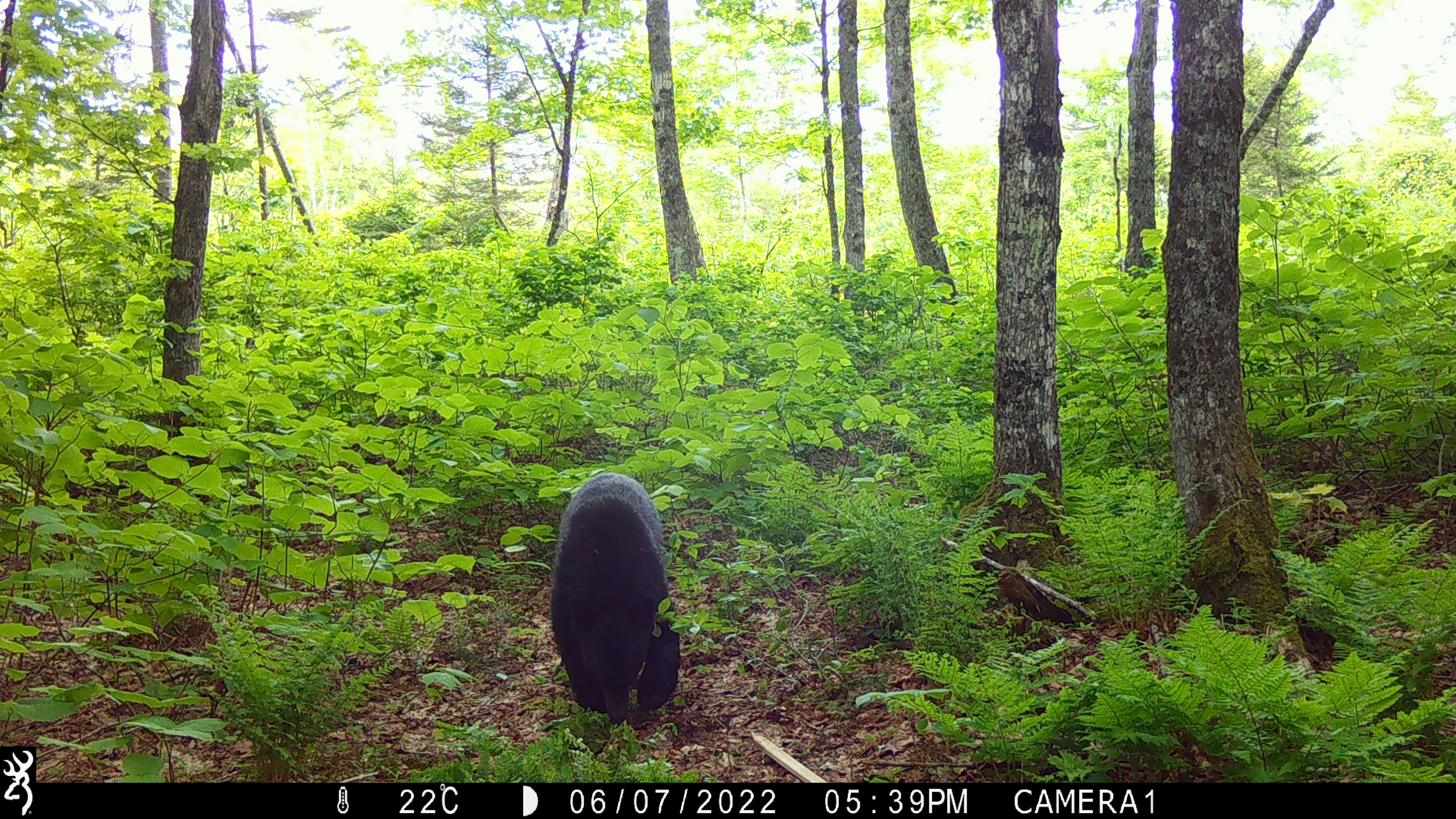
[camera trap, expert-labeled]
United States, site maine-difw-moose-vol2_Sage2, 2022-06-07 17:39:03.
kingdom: Animalia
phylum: Chordata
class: Mammalia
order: Carnivora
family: Ursidae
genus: Ursus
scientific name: Ursus americanus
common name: black bear